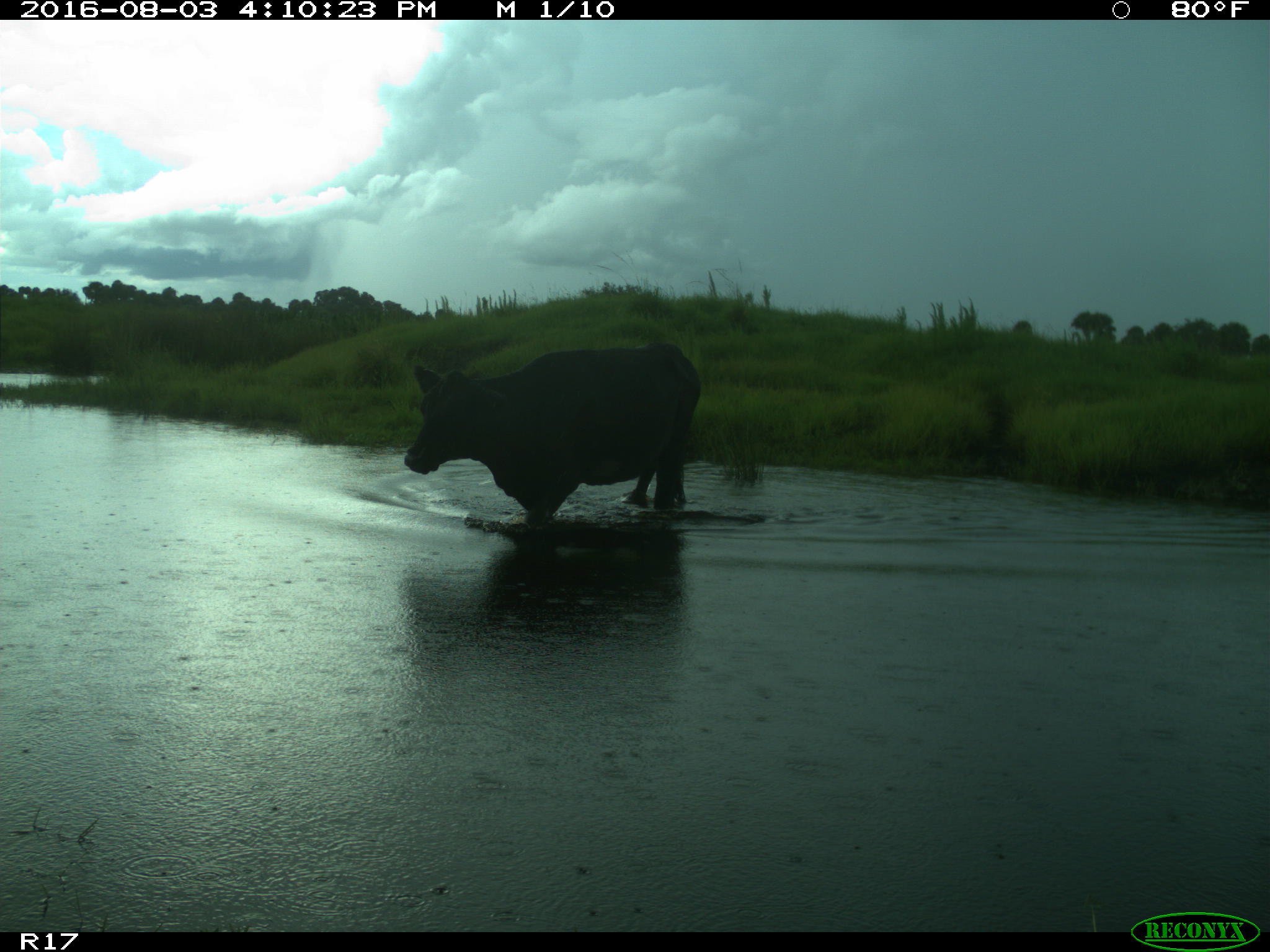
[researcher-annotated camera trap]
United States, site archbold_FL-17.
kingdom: Animalia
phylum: Chordata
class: Mammalia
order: Artiodactyla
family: Bovidae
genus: Bos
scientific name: Bos taurus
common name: domestic cow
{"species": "Bos taurus (domestic cow)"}